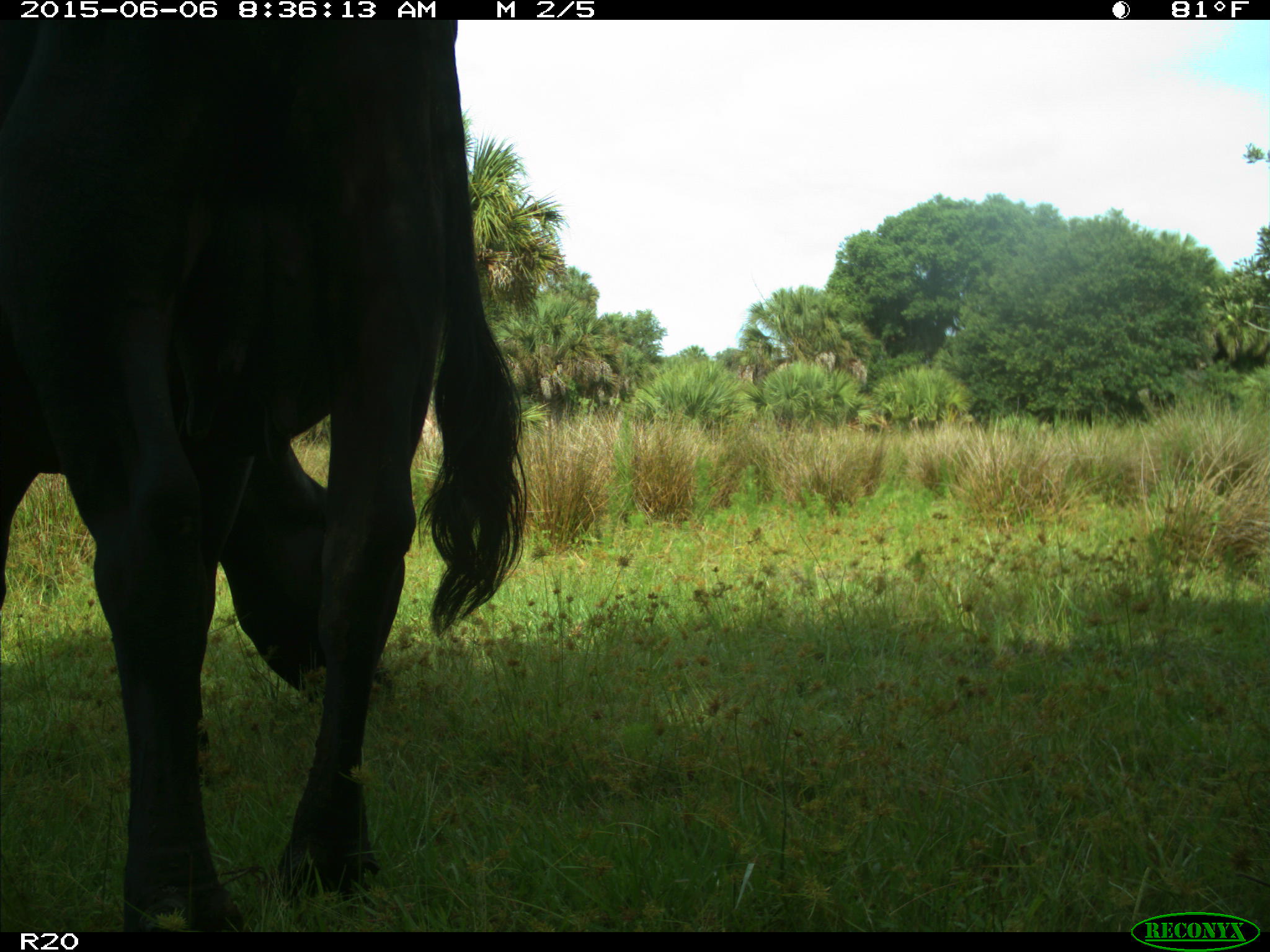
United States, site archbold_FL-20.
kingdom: Animalia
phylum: Chordata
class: Mammalia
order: Artiodactyla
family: Bovidae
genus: Bos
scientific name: Bos taurus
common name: domestic cow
Bos taurus (domestic cow).